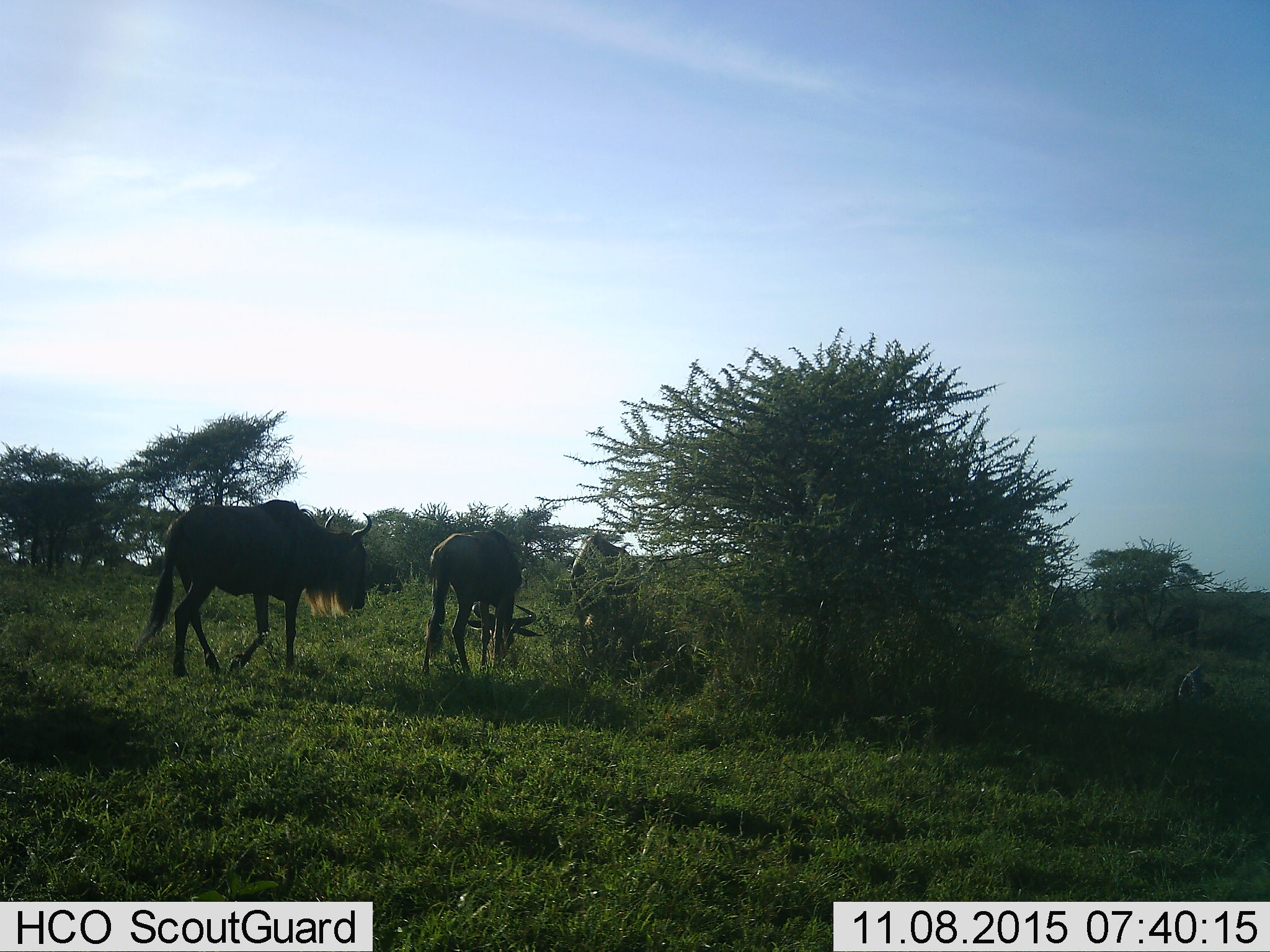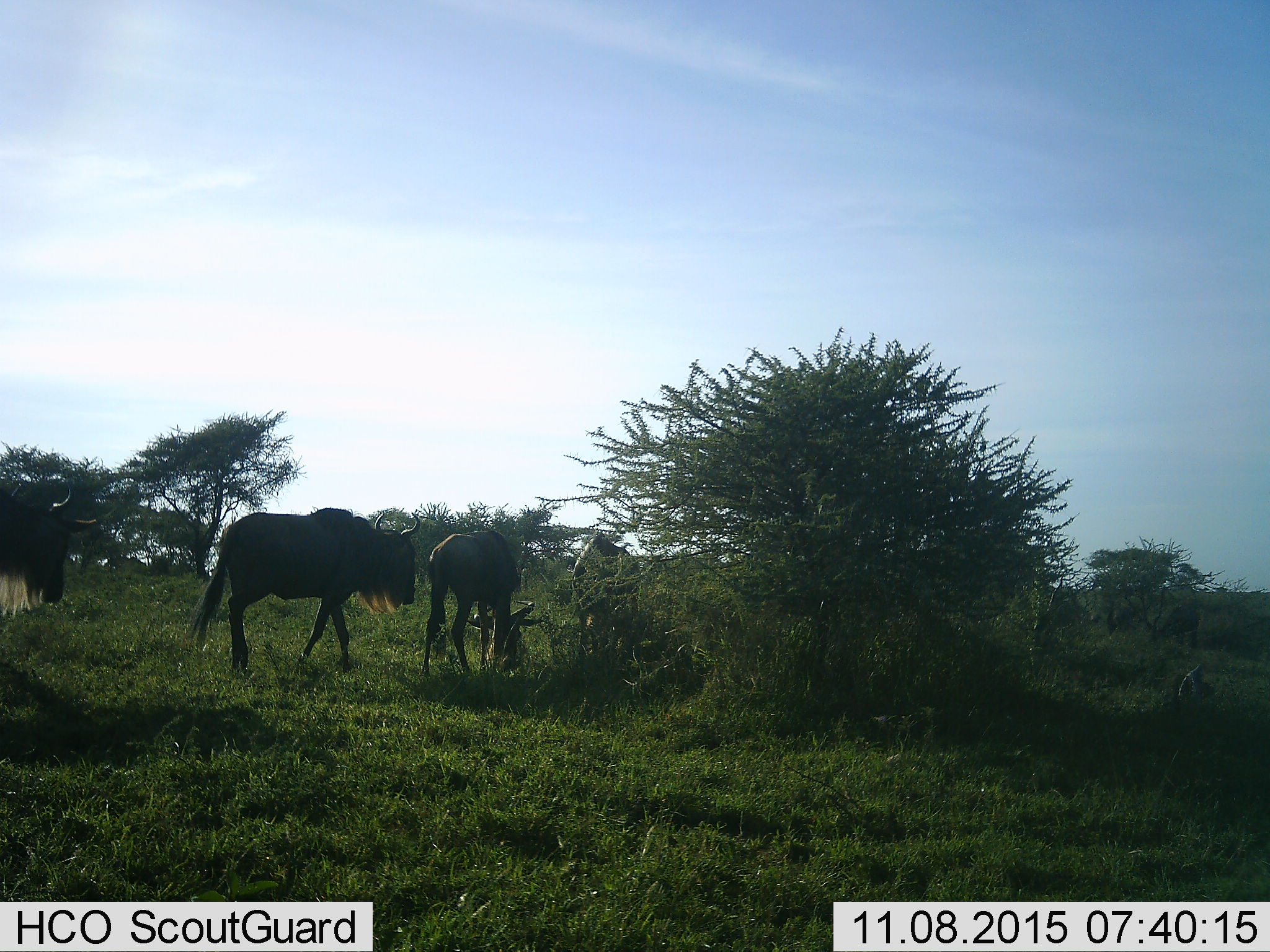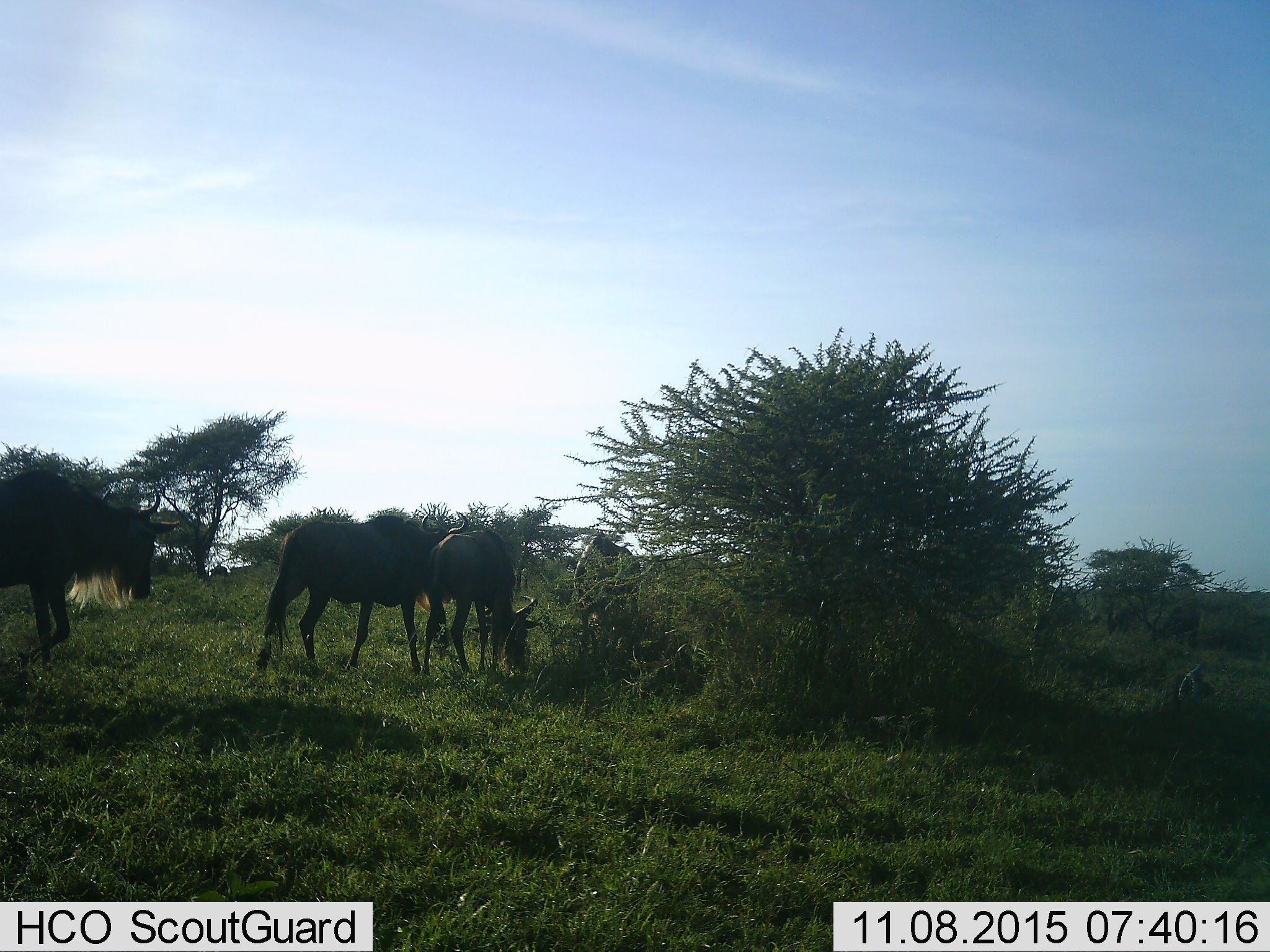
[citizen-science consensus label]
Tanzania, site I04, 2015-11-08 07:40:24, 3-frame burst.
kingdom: Animalia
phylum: Chordata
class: Mammalia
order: Artiodactyla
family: Bovidae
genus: Connochaetes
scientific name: Connochaetes taurinus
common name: blue wildebeest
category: wildebeest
Wildebeest (blue wildebeest) (Connochaetes taurinus), count 4. Behavior (volunteer vote fractions): standing 20%, resting 0%, moving 90%, interacting 0%. Young present (vote fraction): 0%. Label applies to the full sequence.